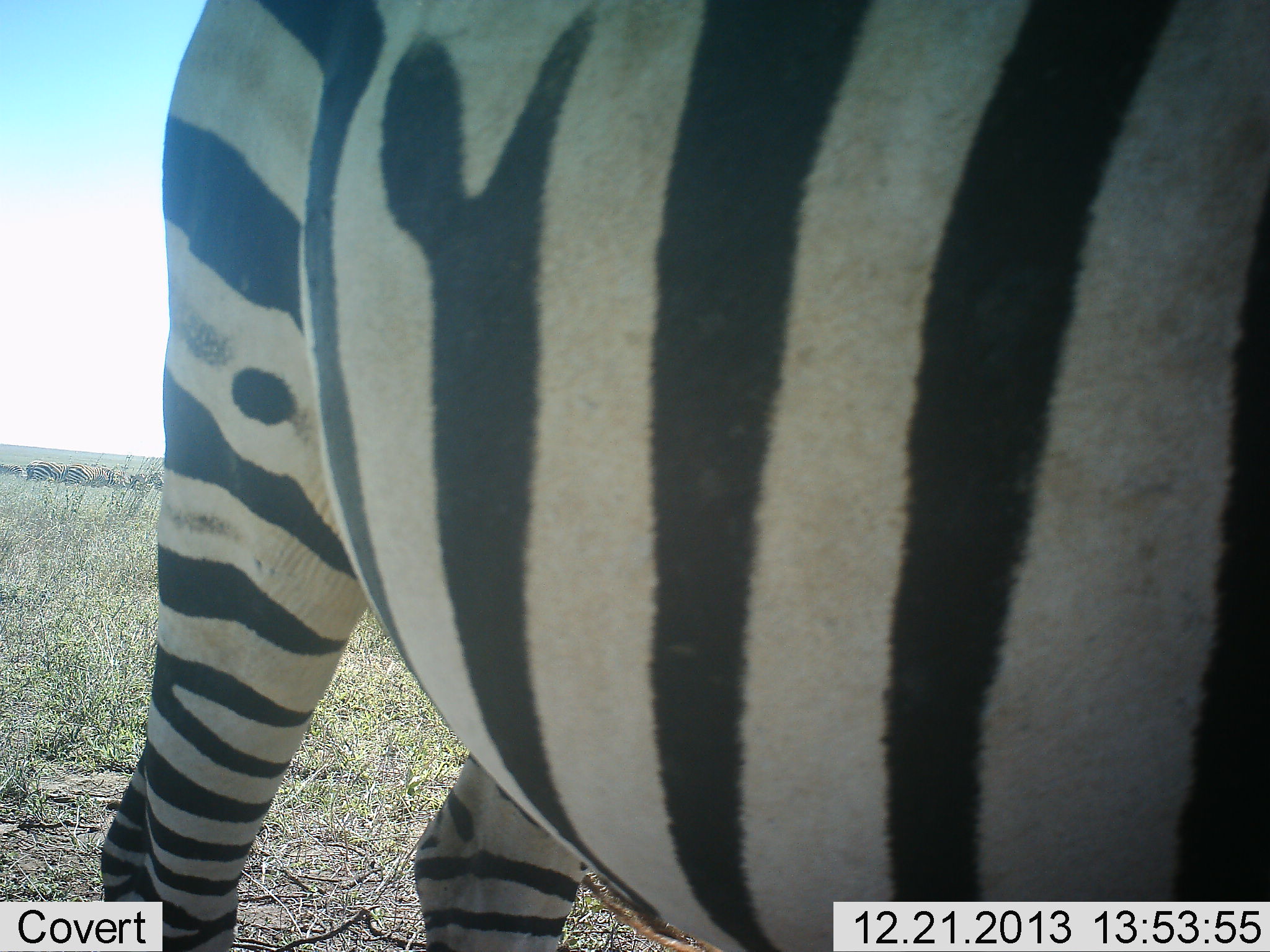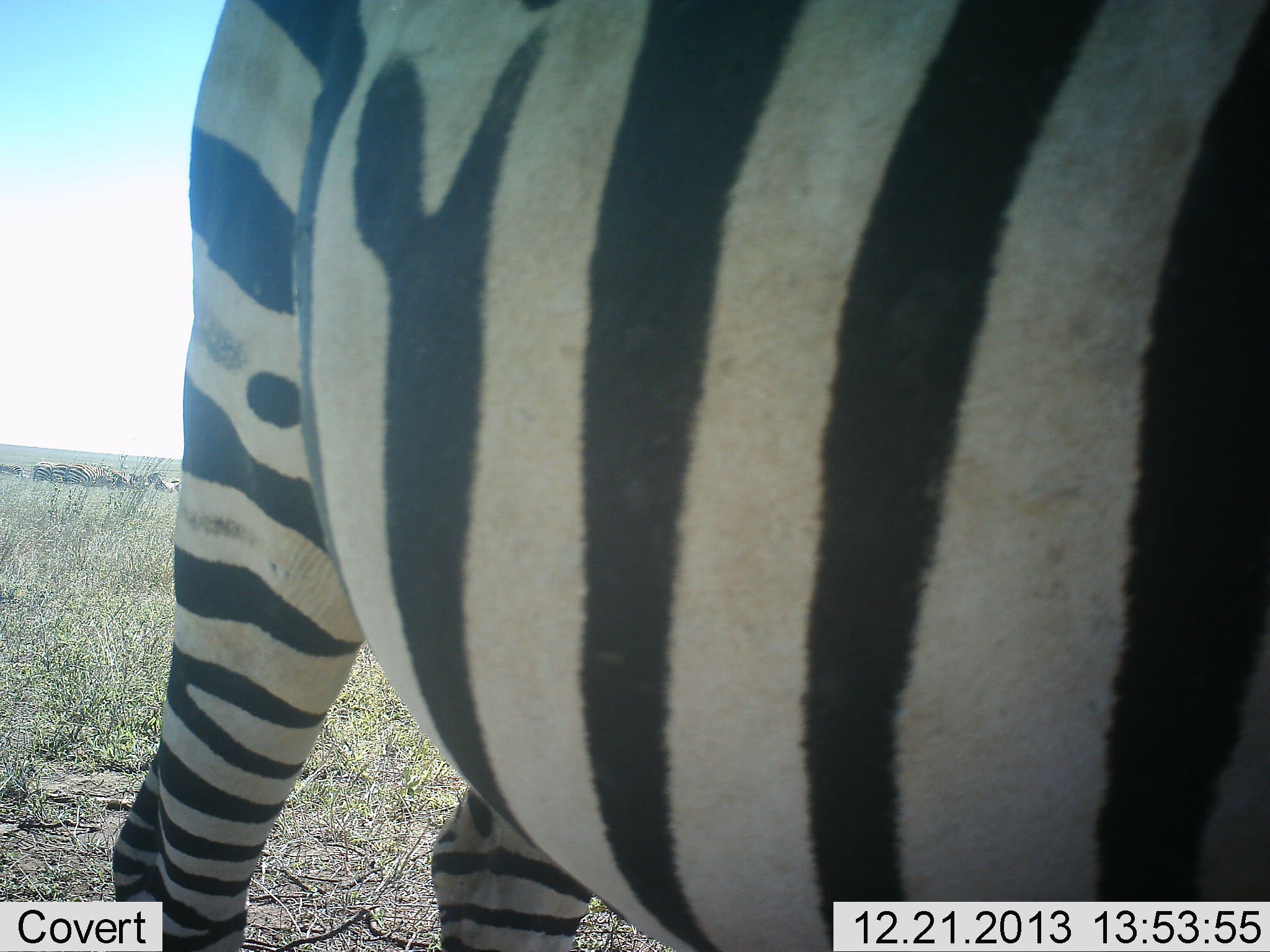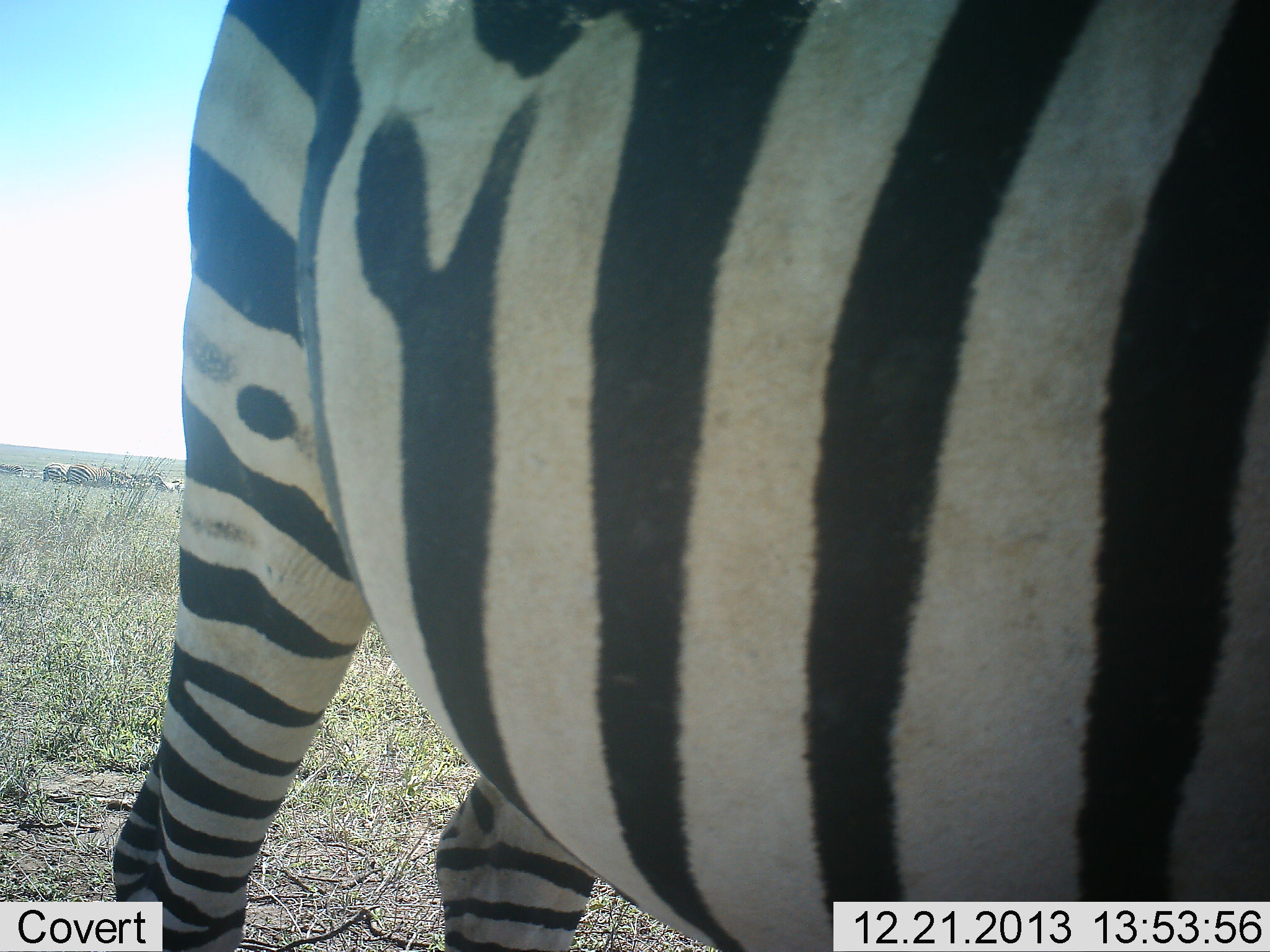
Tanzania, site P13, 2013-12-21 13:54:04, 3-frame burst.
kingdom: Animalia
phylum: Chordata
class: Mammalia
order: Perissodactyla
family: Equidae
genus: Equus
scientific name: Equus quagga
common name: plains zebra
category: zebra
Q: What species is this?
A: Zebra (plains zebra) (Equus quagga).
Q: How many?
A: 1.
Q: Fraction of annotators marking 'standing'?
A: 100%.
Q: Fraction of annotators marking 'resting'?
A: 0%.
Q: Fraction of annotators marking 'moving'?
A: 9%.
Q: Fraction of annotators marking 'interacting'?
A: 0%.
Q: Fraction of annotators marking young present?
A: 0%.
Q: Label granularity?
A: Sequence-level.